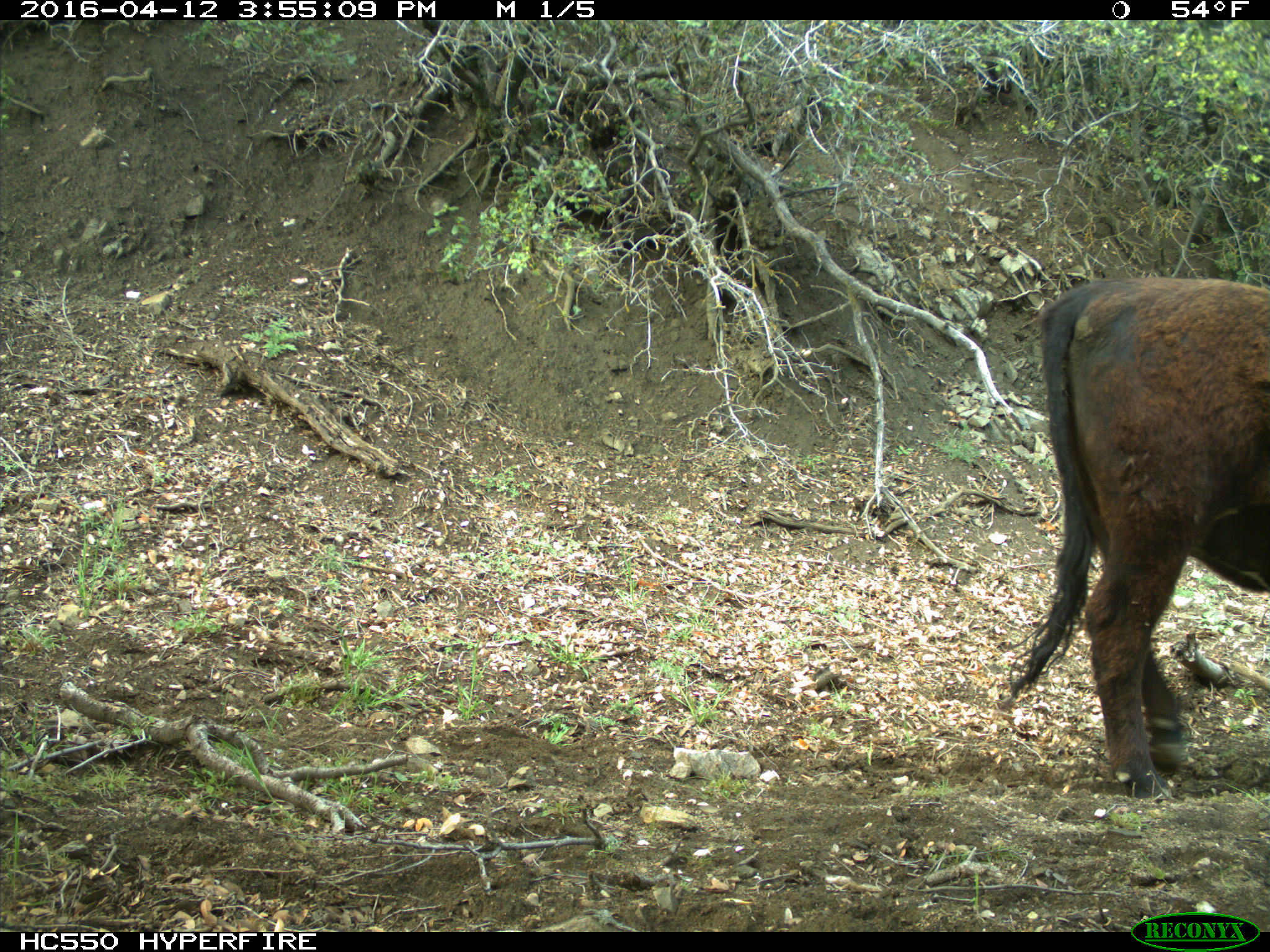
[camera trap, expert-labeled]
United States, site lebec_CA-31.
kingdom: Animalia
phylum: Chordata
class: Mammalia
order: Artiodactyla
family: Bovidae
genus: Bos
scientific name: Bos taurus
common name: domestic cow